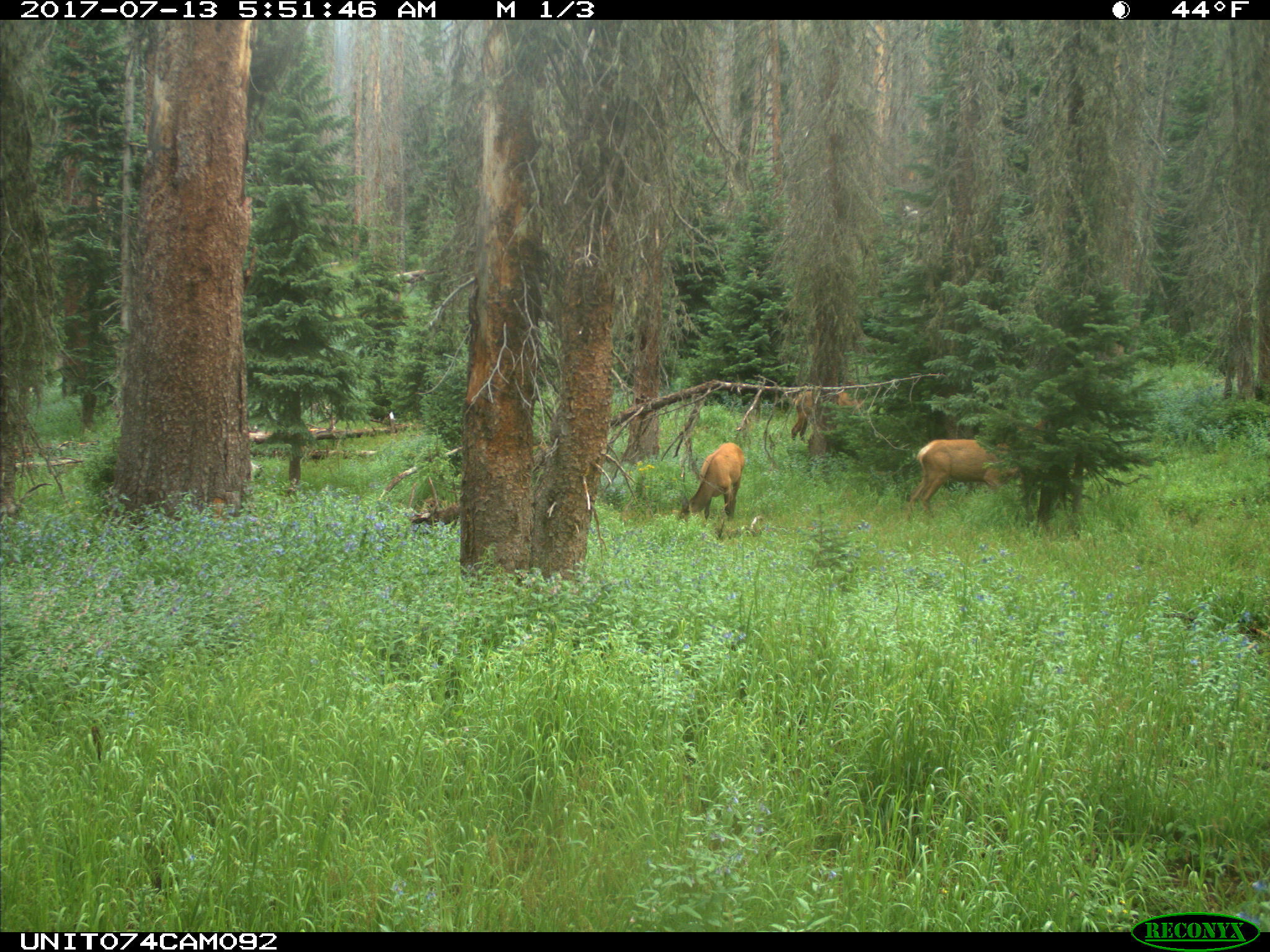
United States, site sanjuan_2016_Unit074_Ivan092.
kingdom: Animalia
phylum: Chordata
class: Mammalia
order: Artiodactyla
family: Cervidae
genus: Cervus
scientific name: Cervus elaphus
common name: red deer